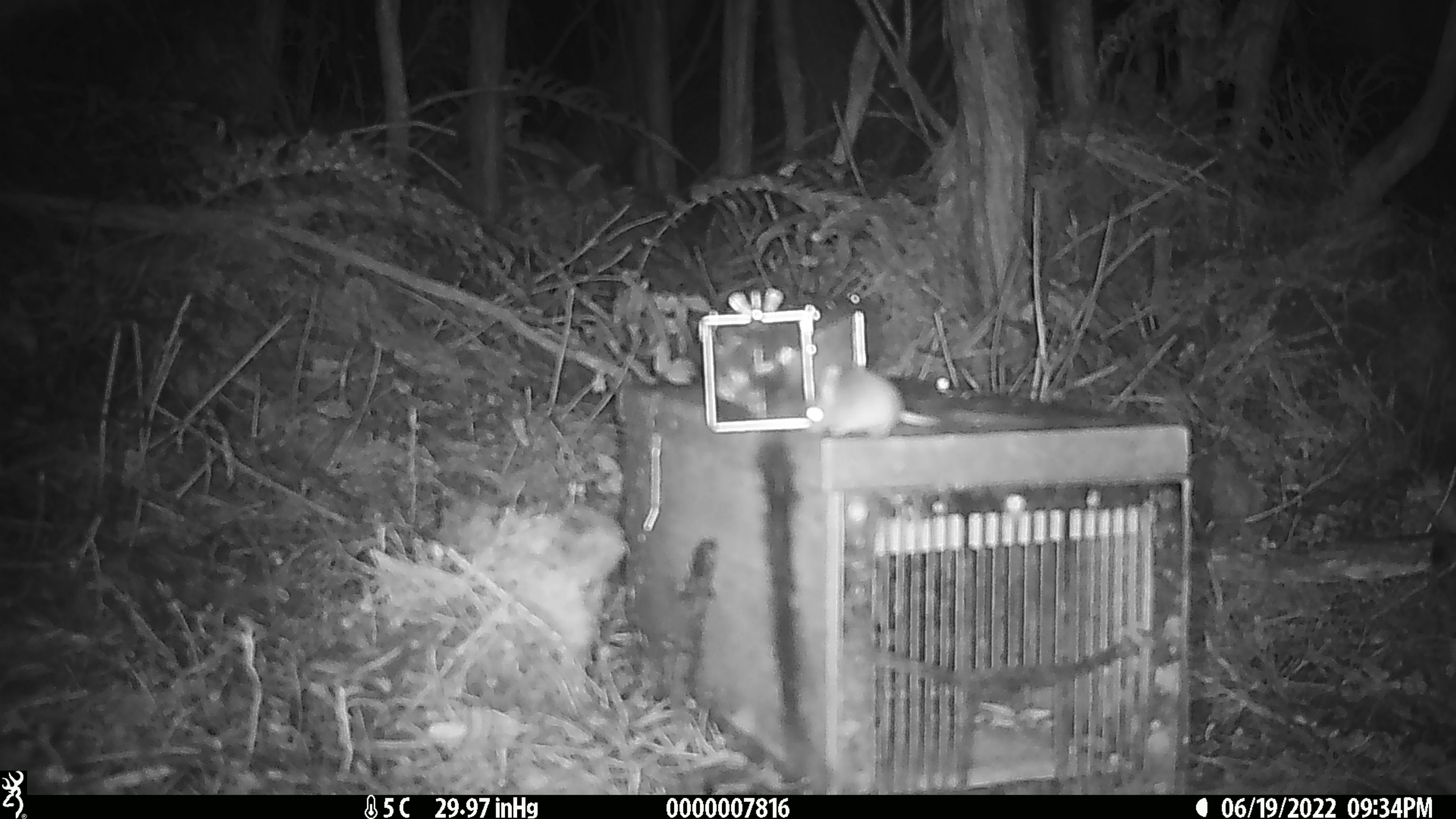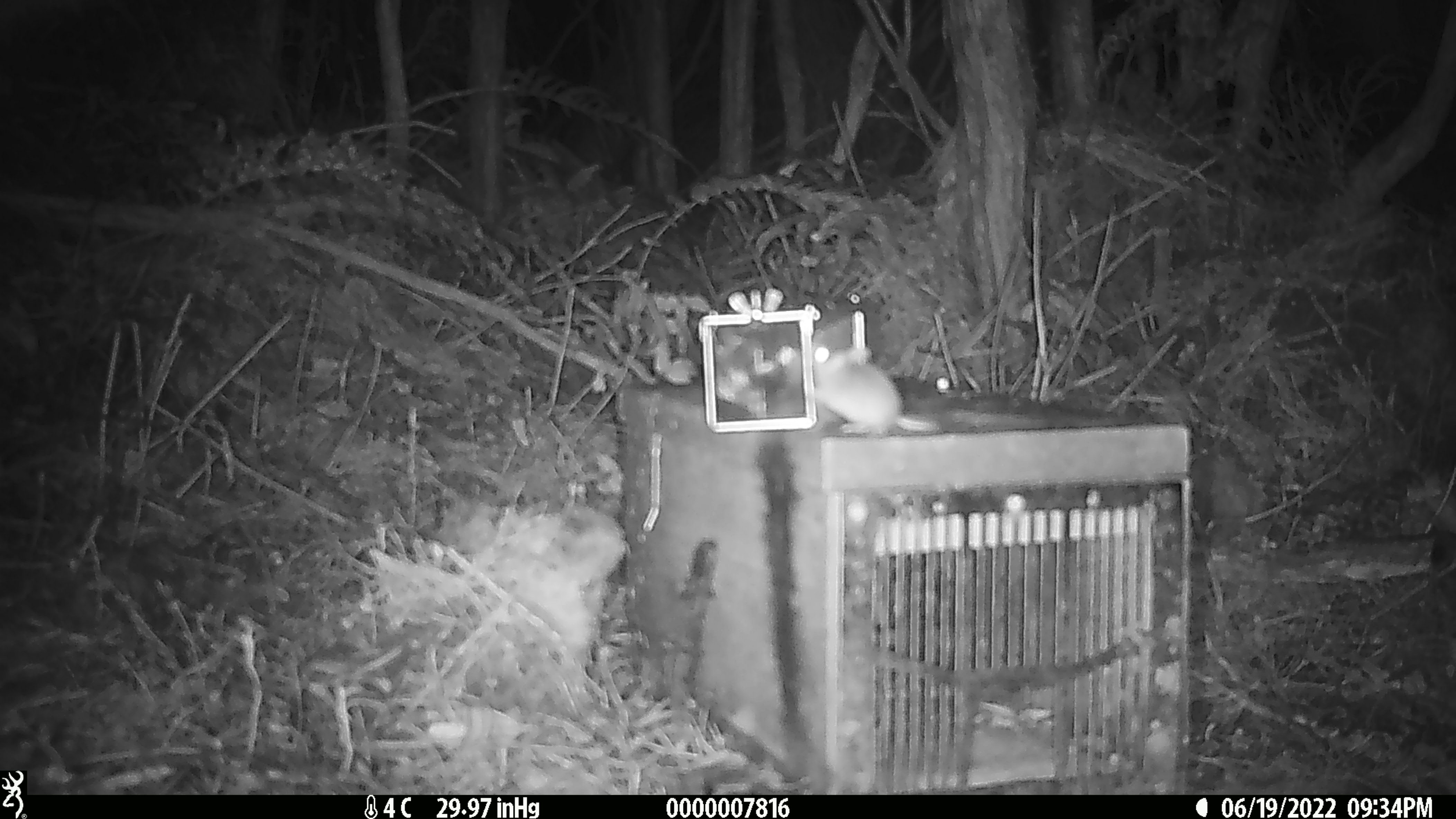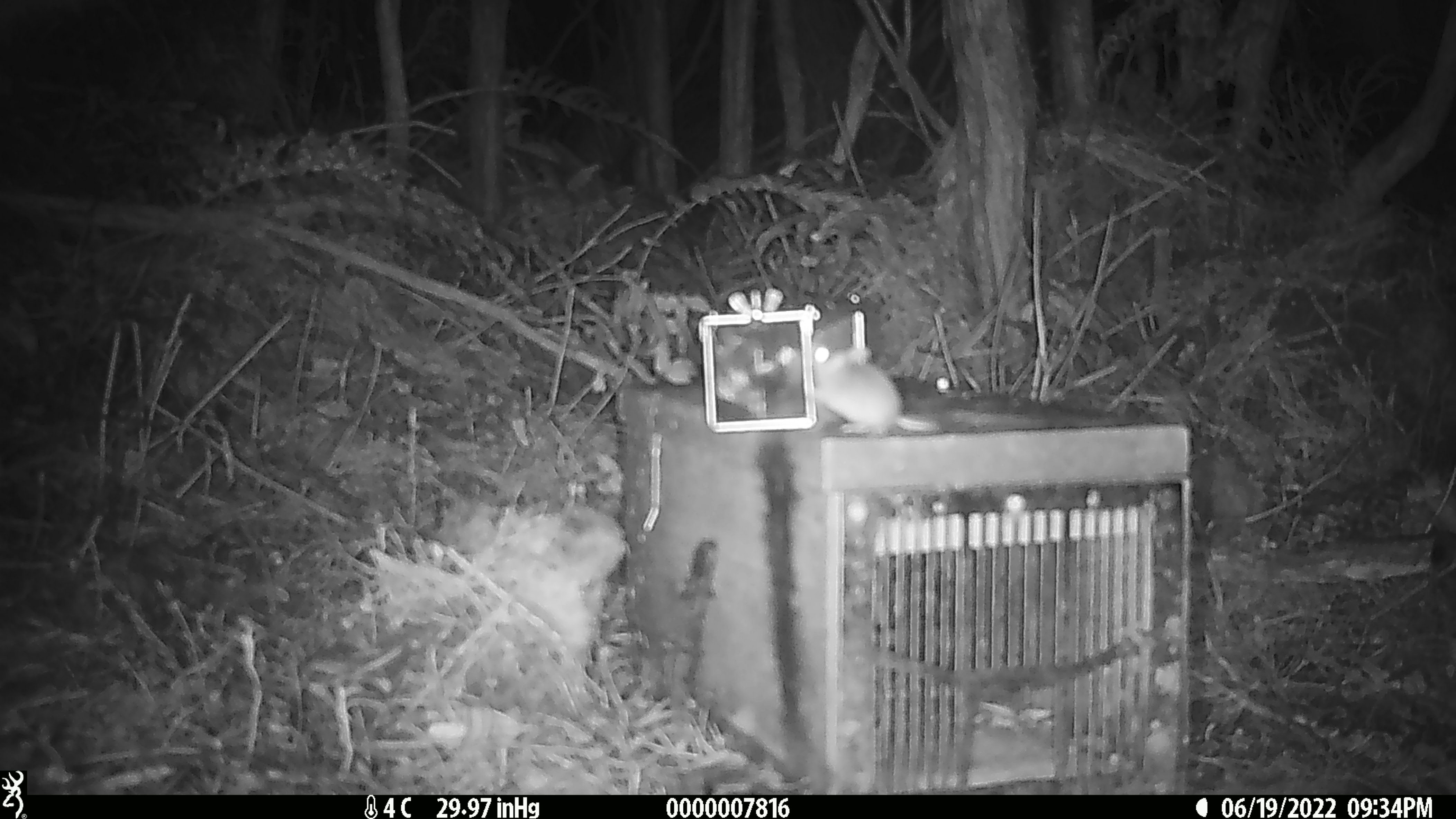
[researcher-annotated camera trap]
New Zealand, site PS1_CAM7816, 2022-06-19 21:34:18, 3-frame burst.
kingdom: Animalia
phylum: Chordata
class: Mammalia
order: Rodentia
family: Muridae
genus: Mus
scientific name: Mus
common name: mouse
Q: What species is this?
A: Mouse (Mus).